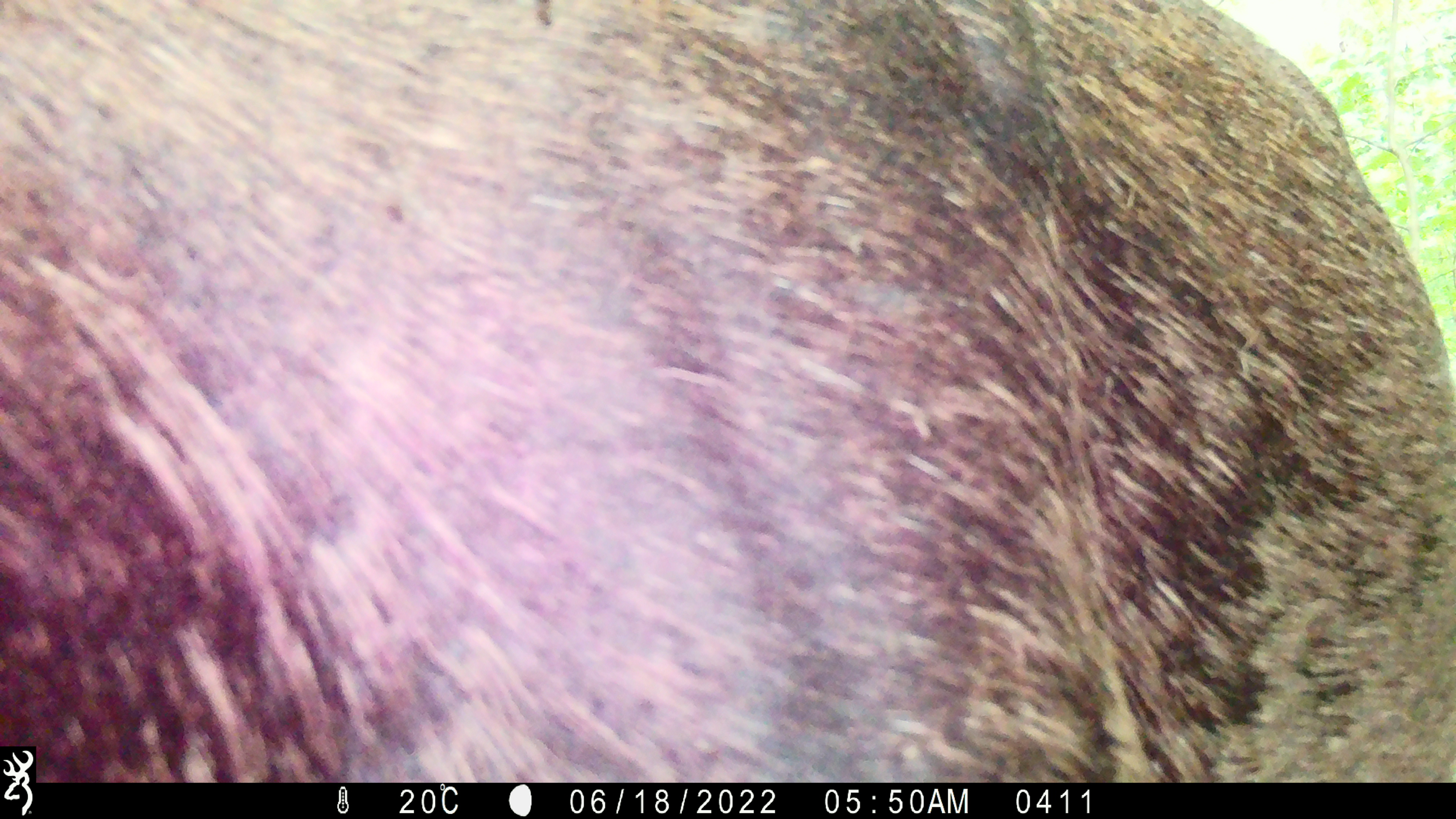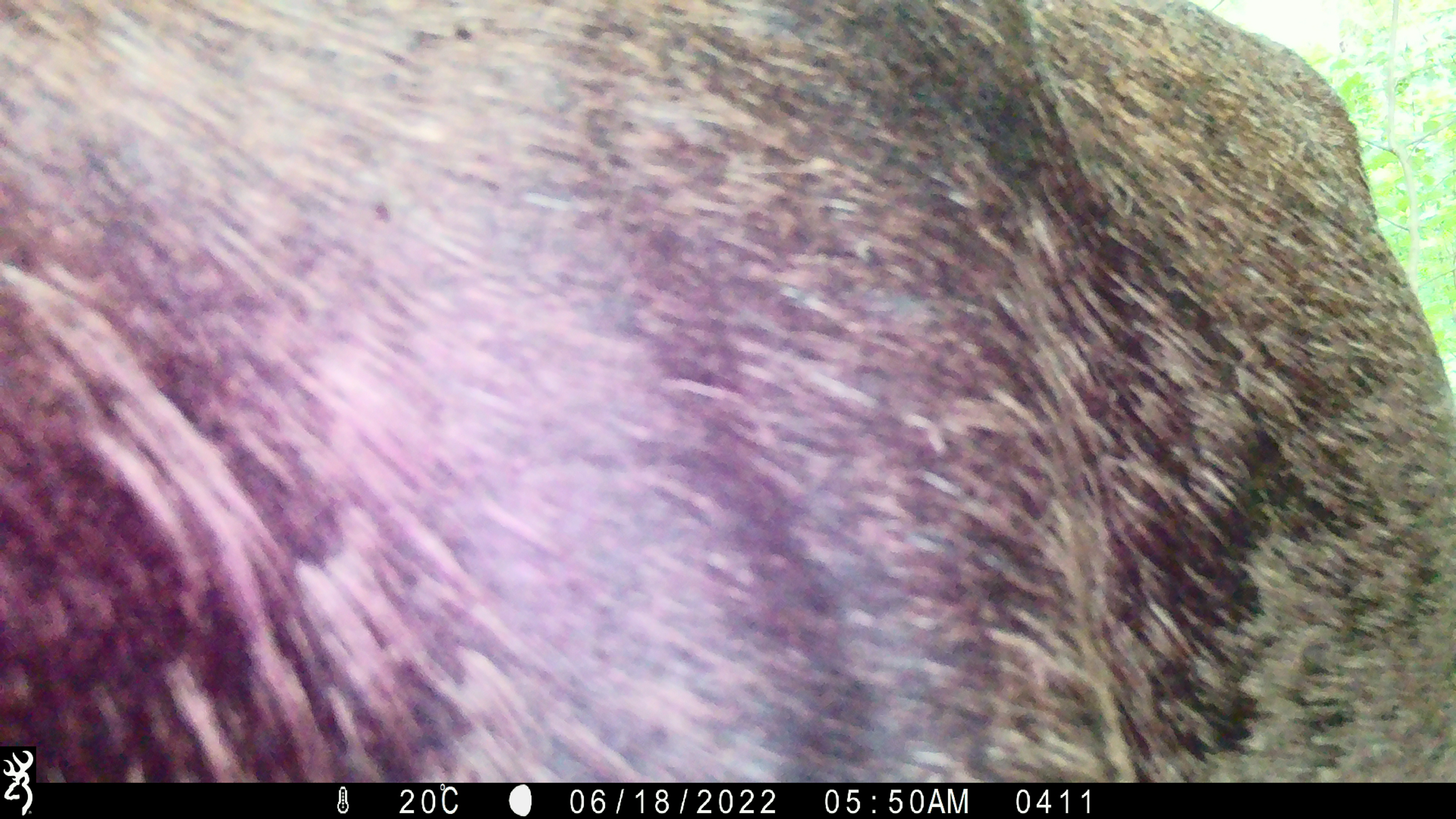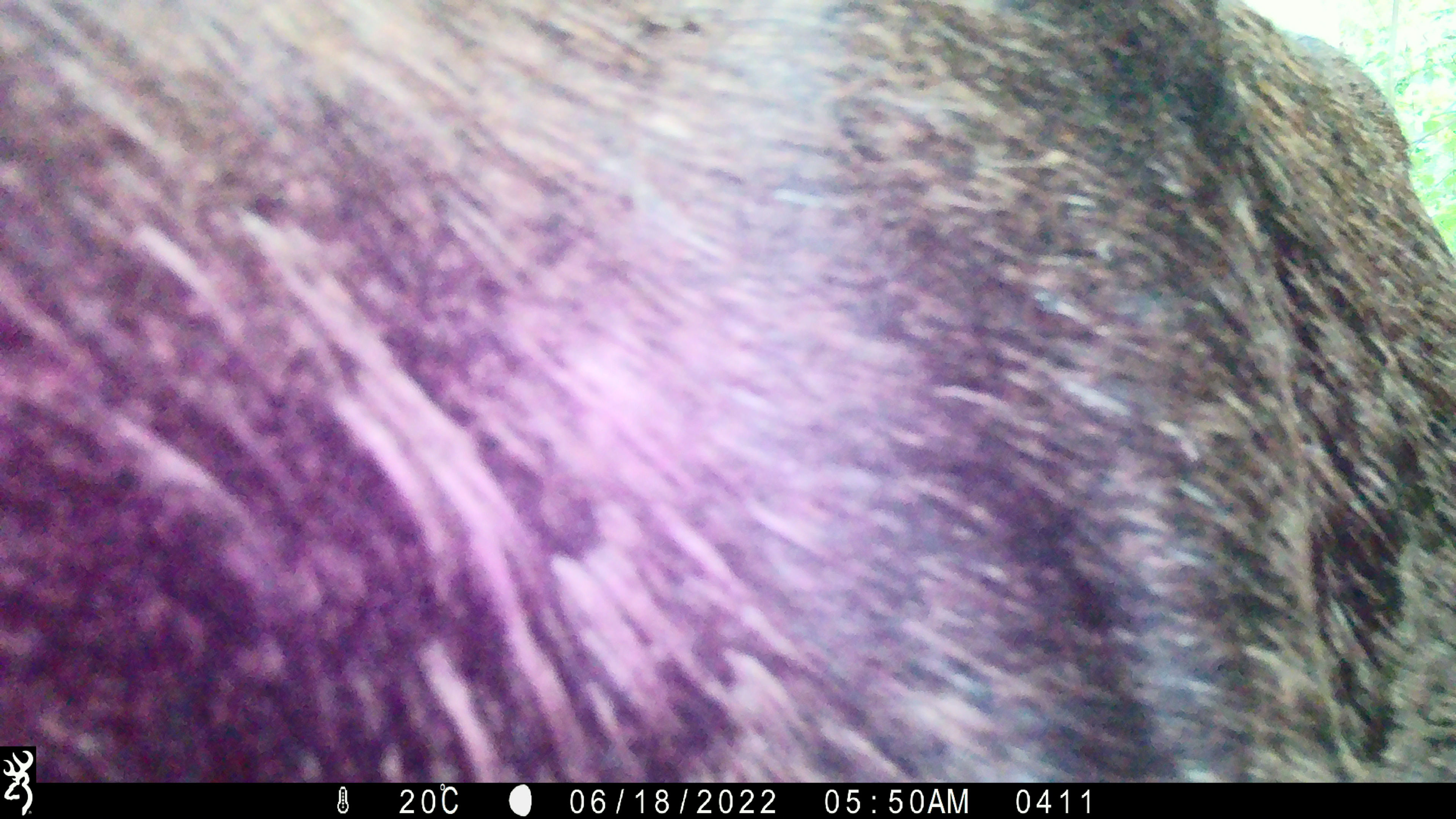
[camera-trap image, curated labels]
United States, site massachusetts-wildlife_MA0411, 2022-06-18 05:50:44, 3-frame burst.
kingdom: Animalia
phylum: Chordata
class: Mammalia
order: Artiodactyla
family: Cervidae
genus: Alces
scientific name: Alces alces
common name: moose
Moose (Alces alces).